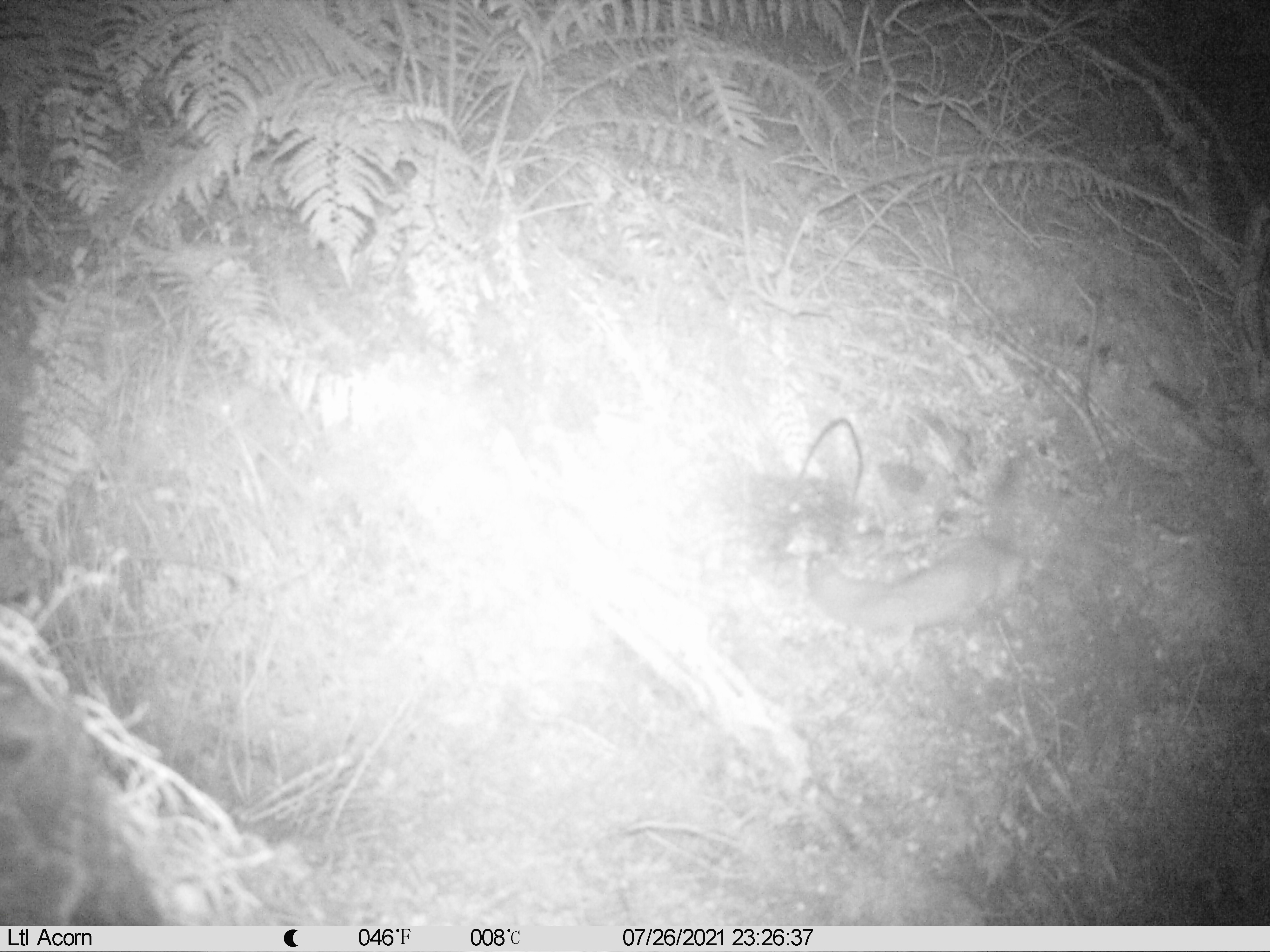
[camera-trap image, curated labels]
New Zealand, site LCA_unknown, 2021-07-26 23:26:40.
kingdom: Animalia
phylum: Chordata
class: Mammalia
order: Carnivora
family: Mustelidae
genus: Mustela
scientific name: Mustela erminea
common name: stoat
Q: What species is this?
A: Stoat (Mustela erminea).